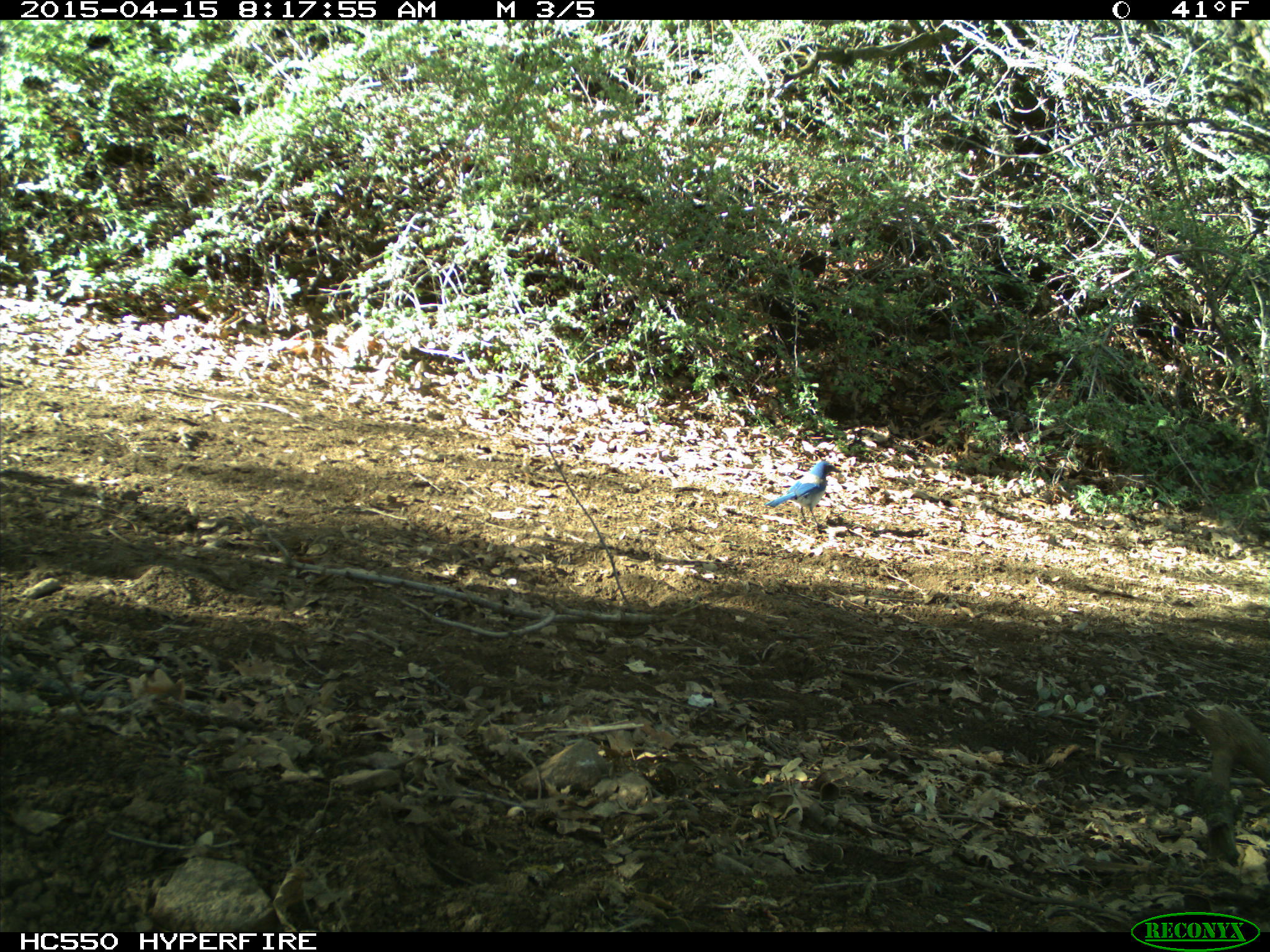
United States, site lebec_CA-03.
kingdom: Animalia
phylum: Chordata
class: Aves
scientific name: Aves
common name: birds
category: unidentified bird